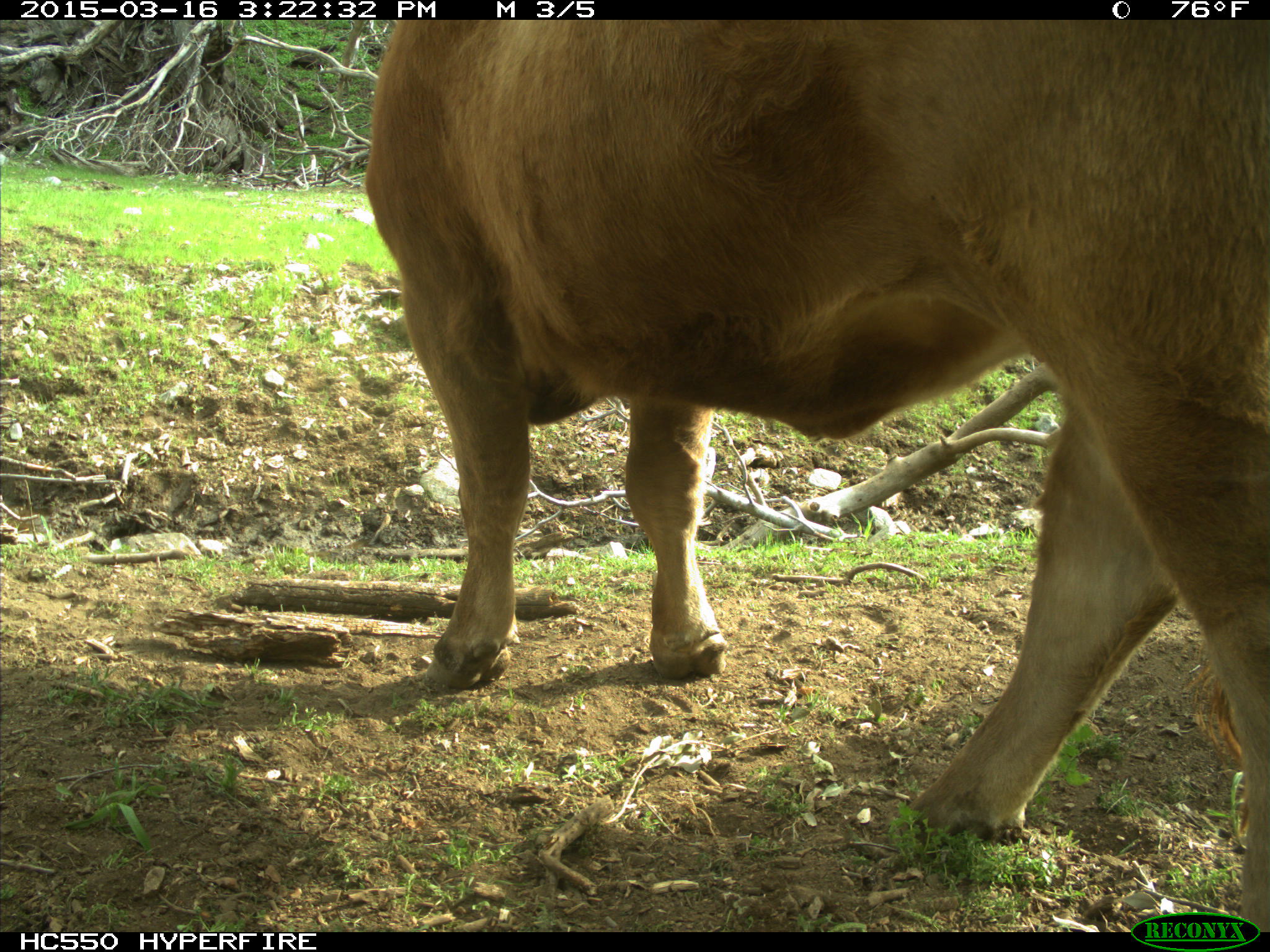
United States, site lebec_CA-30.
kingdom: Animalia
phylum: Chordata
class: Mammalia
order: Artiodactyla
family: Bovidae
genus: Bos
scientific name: Bos taurus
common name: domestic cow